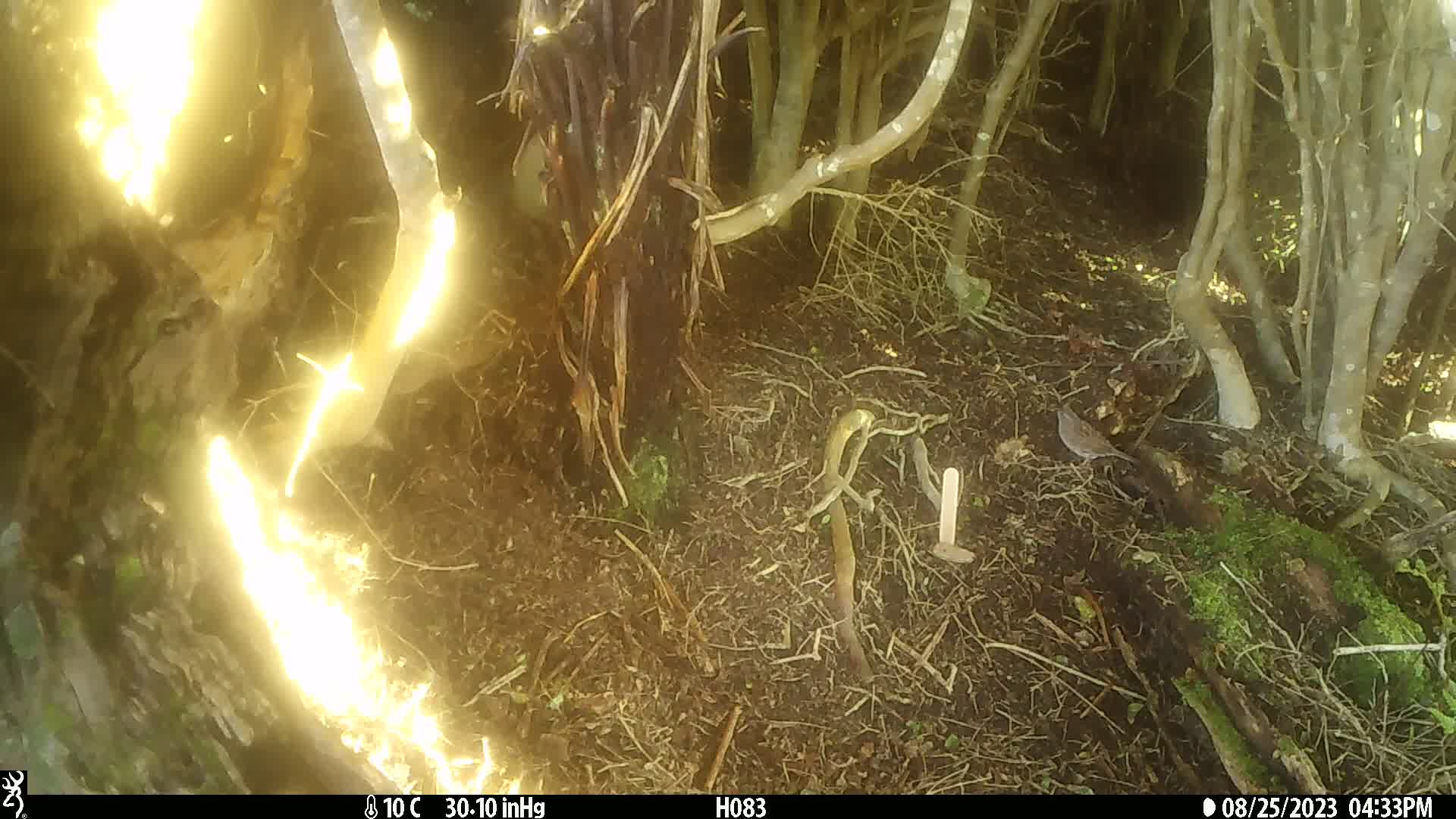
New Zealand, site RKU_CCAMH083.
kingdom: Animalia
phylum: Chordata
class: Aves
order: Passeriformes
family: Prunellidae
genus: Prunella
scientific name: Prunella modularis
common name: dunnock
Dunnock (Prunella modularis).